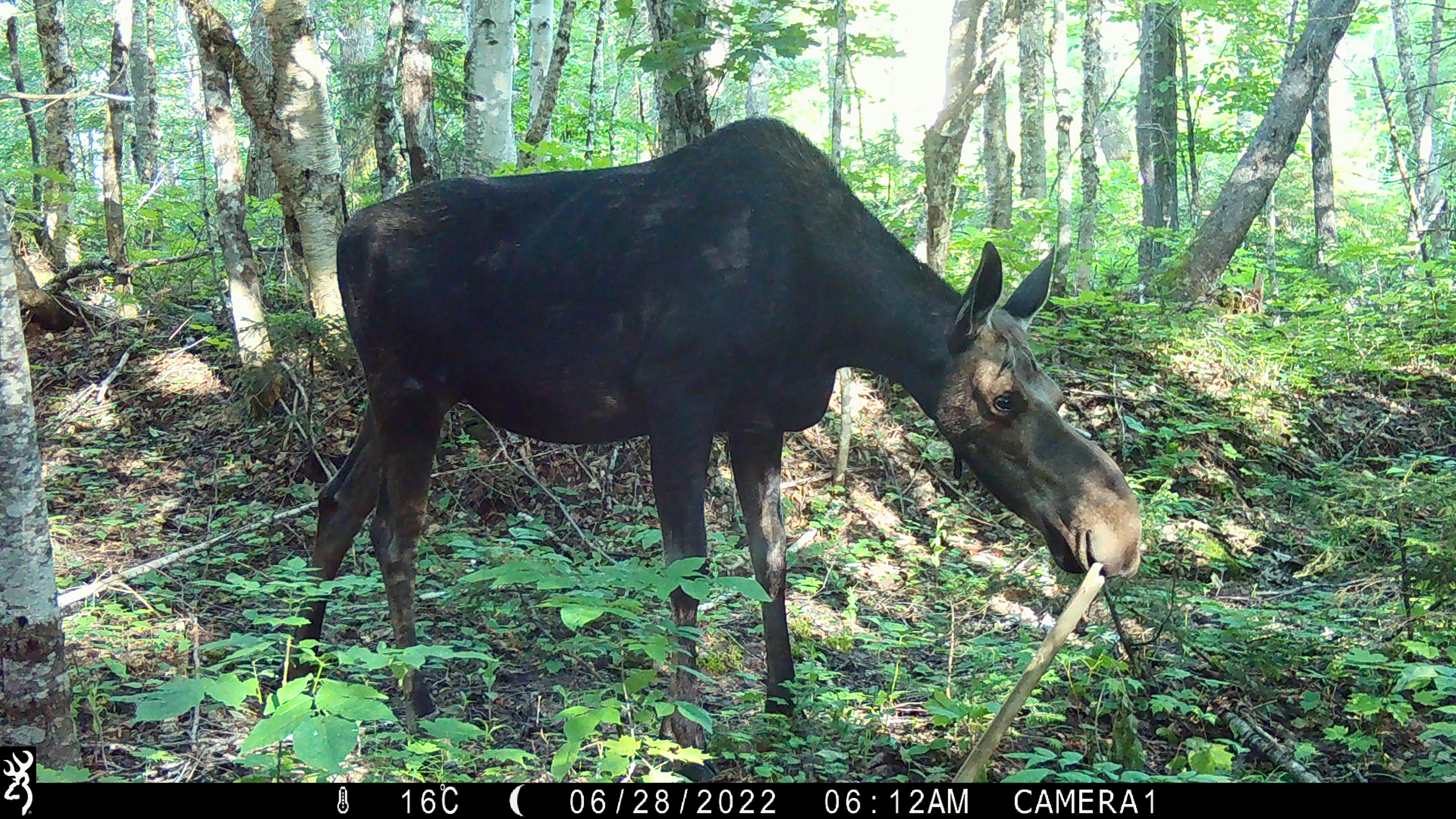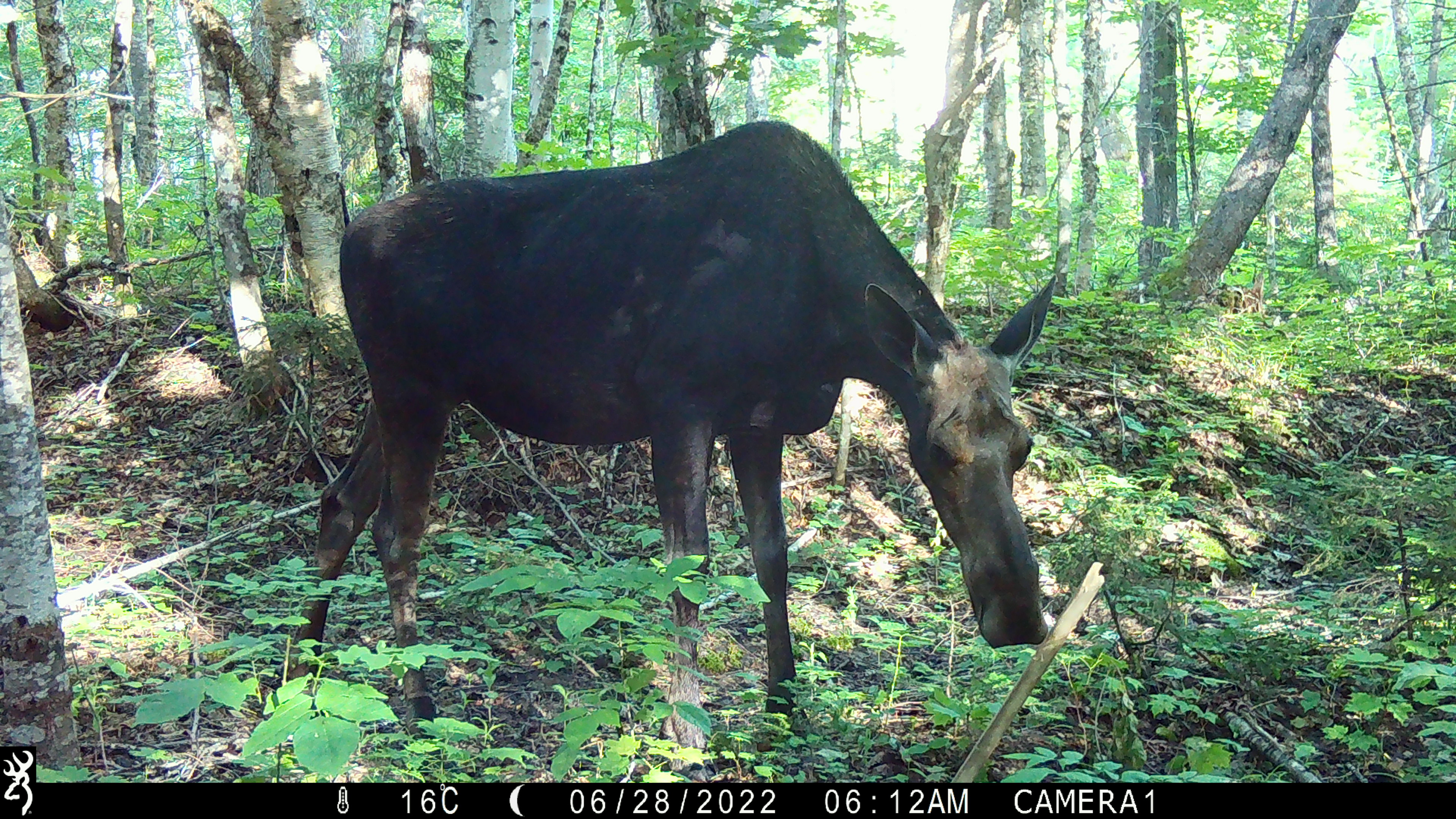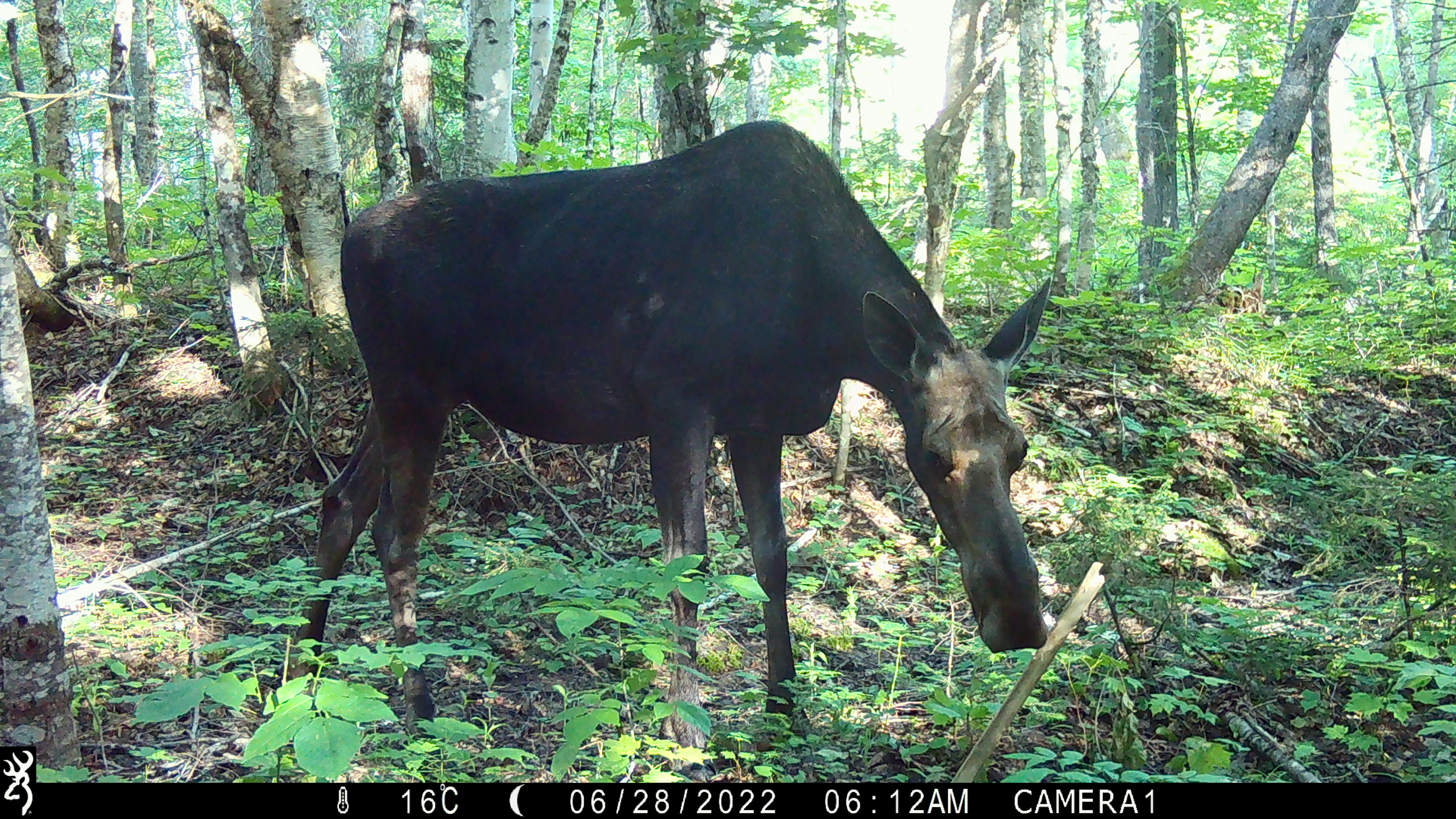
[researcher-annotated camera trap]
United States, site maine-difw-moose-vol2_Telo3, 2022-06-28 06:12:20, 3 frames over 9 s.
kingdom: Animalia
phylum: Chordata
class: Mammalia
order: Artiodactyla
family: Cervidae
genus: Alces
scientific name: Alces alces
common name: moose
Moose (Alces alces).